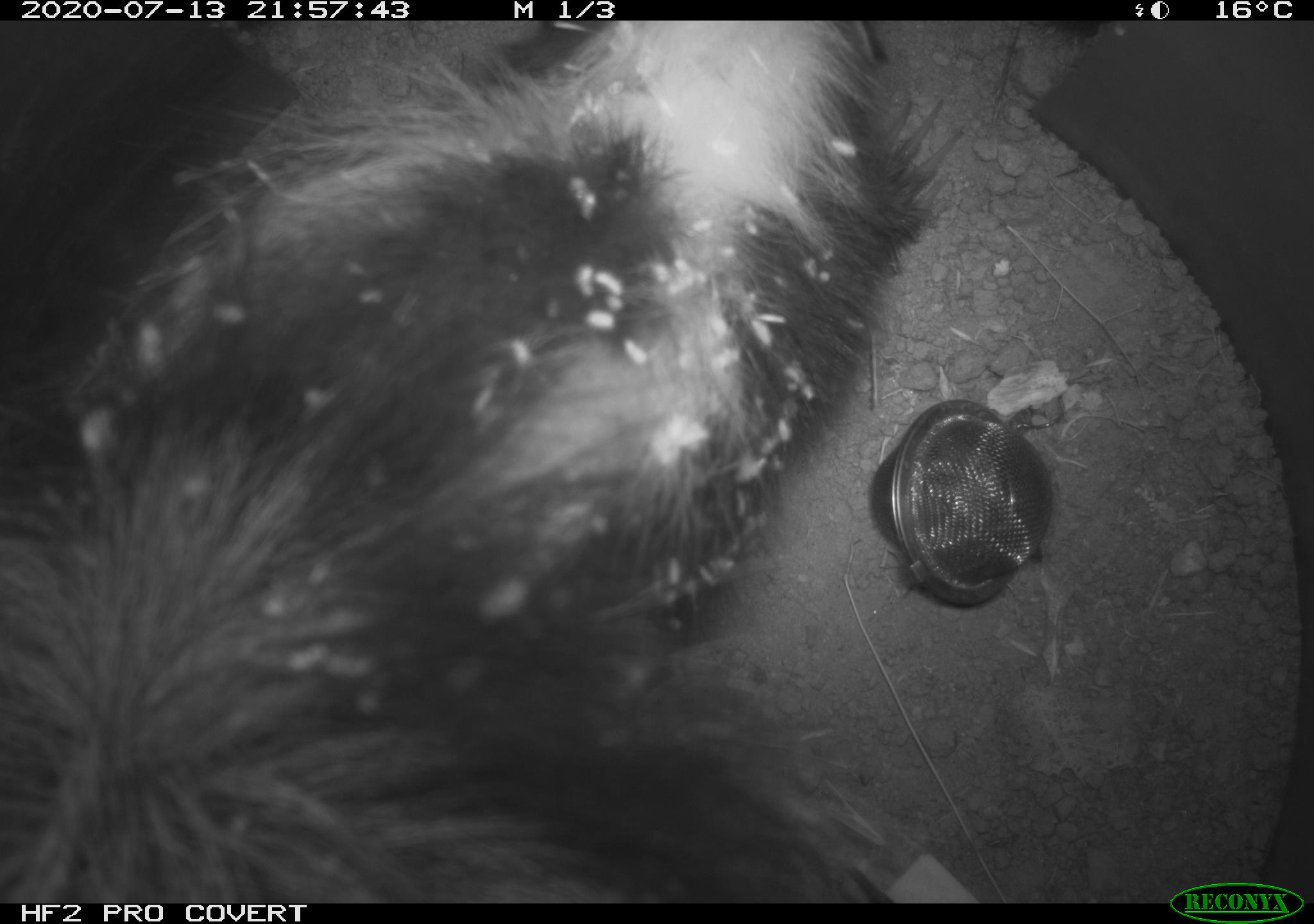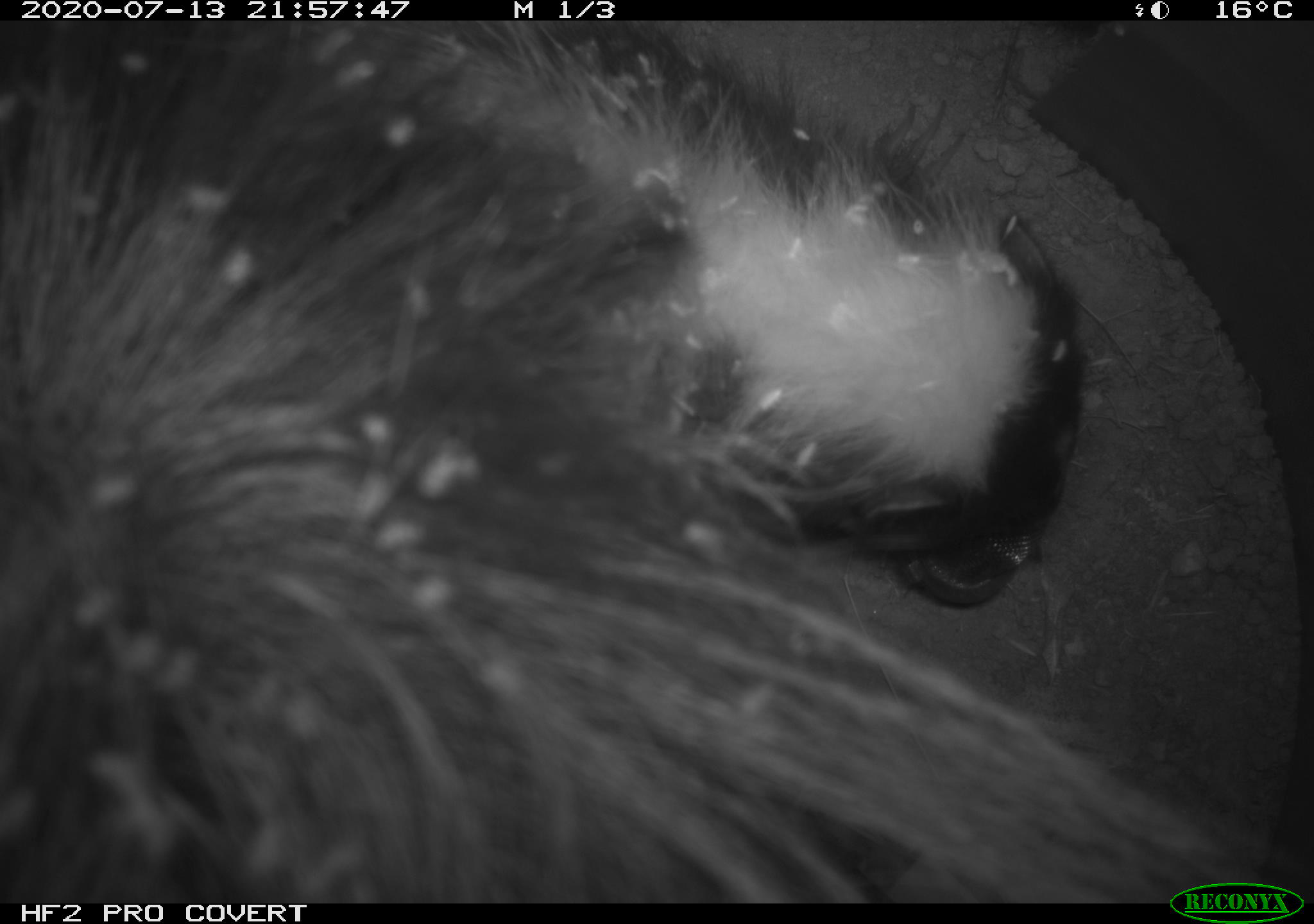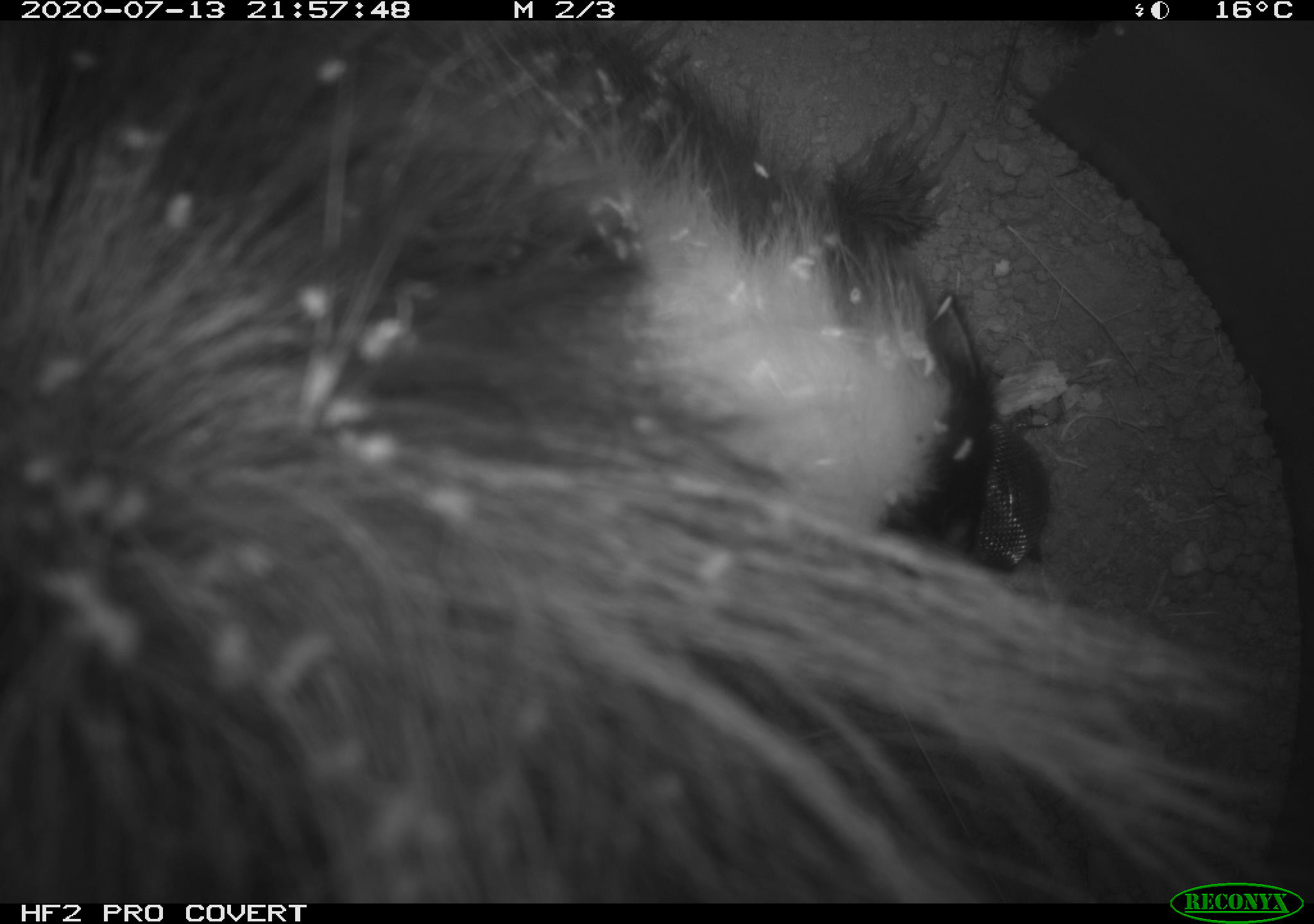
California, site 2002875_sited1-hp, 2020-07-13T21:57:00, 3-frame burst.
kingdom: Animalia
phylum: Chordata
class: Mammalia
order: Carnivora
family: Mephitidae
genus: Mephitis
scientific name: Mephitis mephitis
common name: striped skunk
Striped skunk (Mephitis mephitis).